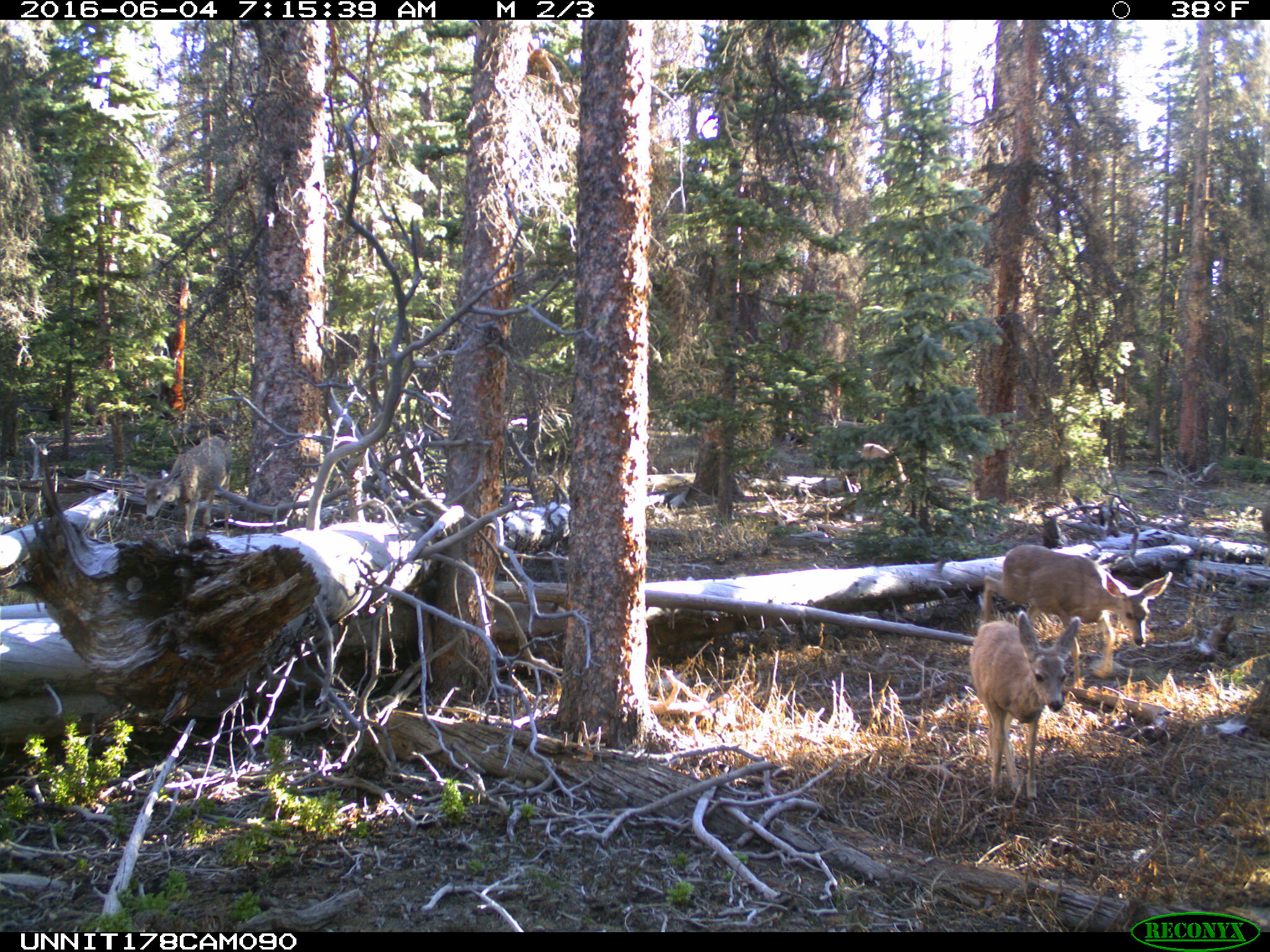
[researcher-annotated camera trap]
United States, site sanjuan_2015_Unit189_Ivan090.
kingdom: Animalia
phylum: Chordata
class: Mammalia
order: Artiodactyla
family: Cervidae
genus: Odocoileus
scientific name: Odocoileus hemionus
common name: mule deer